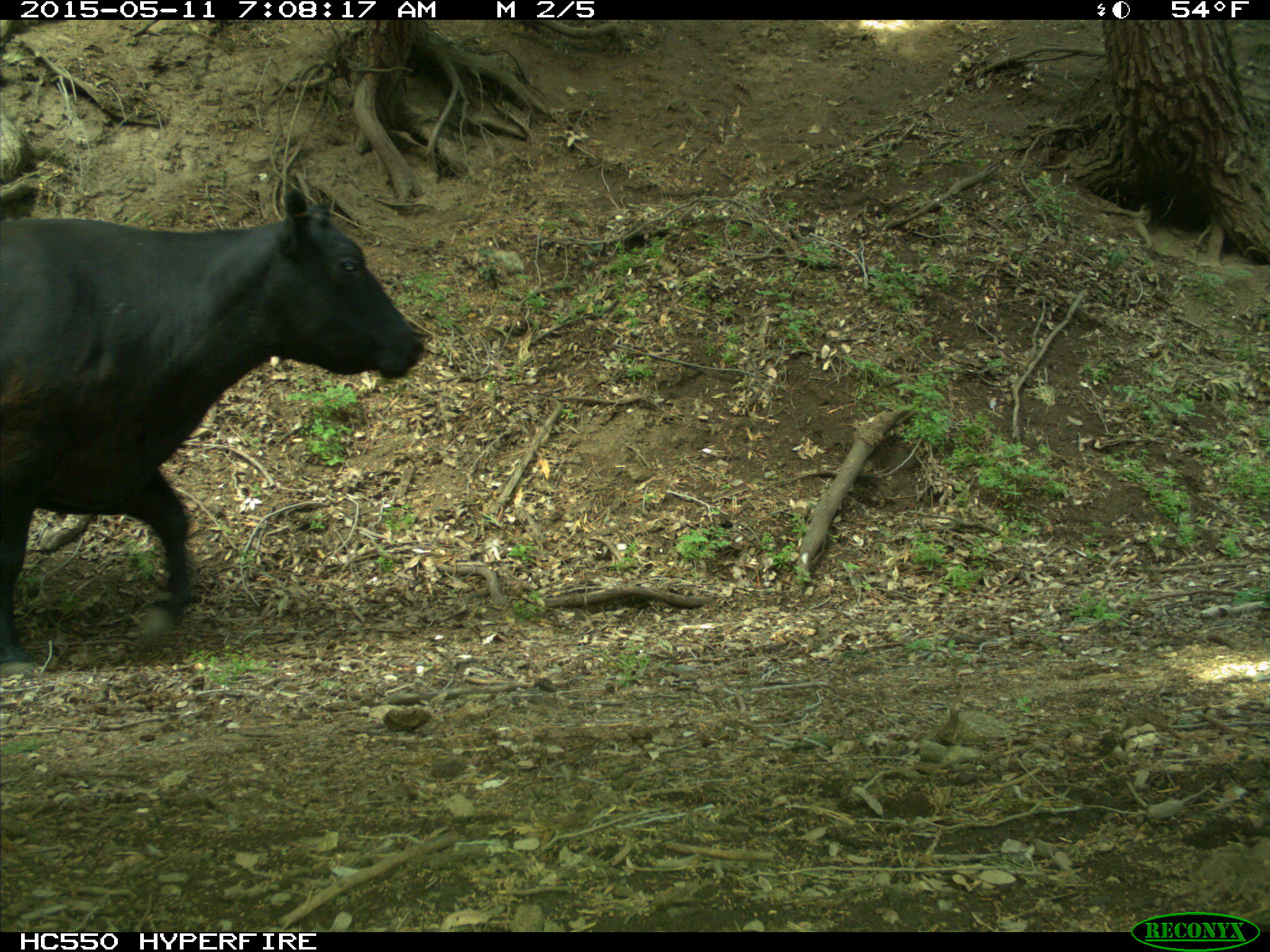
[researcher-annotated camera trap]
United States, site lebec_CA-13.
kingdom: Animalia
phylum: Chordata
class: Mammalia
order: Artiodactyla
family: Bovidae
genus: Bos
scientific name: Bos taurus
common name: domestic cow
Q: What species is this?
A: Bos taurus (domestic cow).